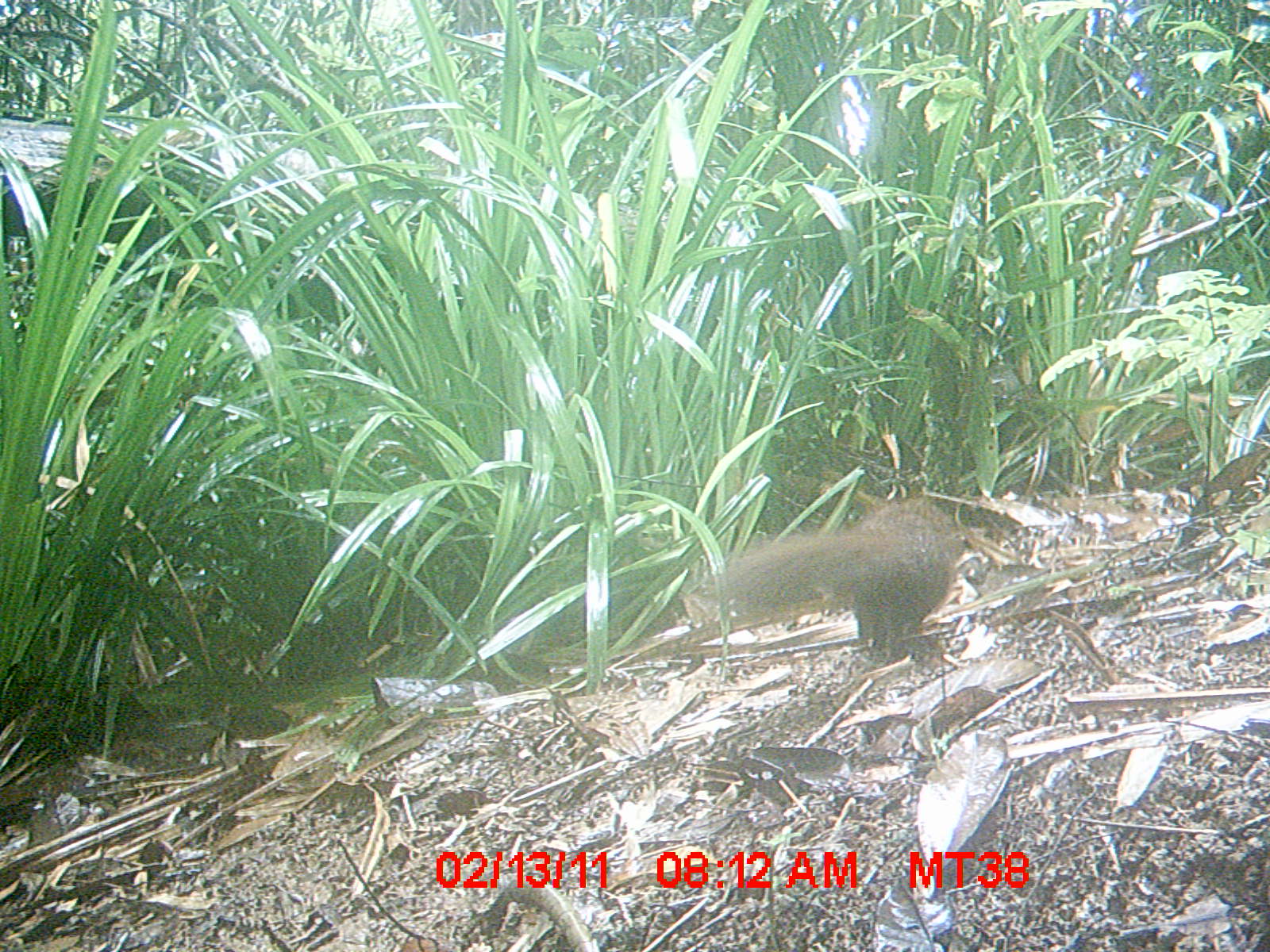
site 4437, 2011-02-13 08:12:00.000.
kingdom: Animalia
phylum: Chordata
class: Mammalia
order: Carnivora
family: Eupleridae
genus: Salanoia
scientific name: Salanoia concolor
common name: brown-tailed vontsira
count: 1